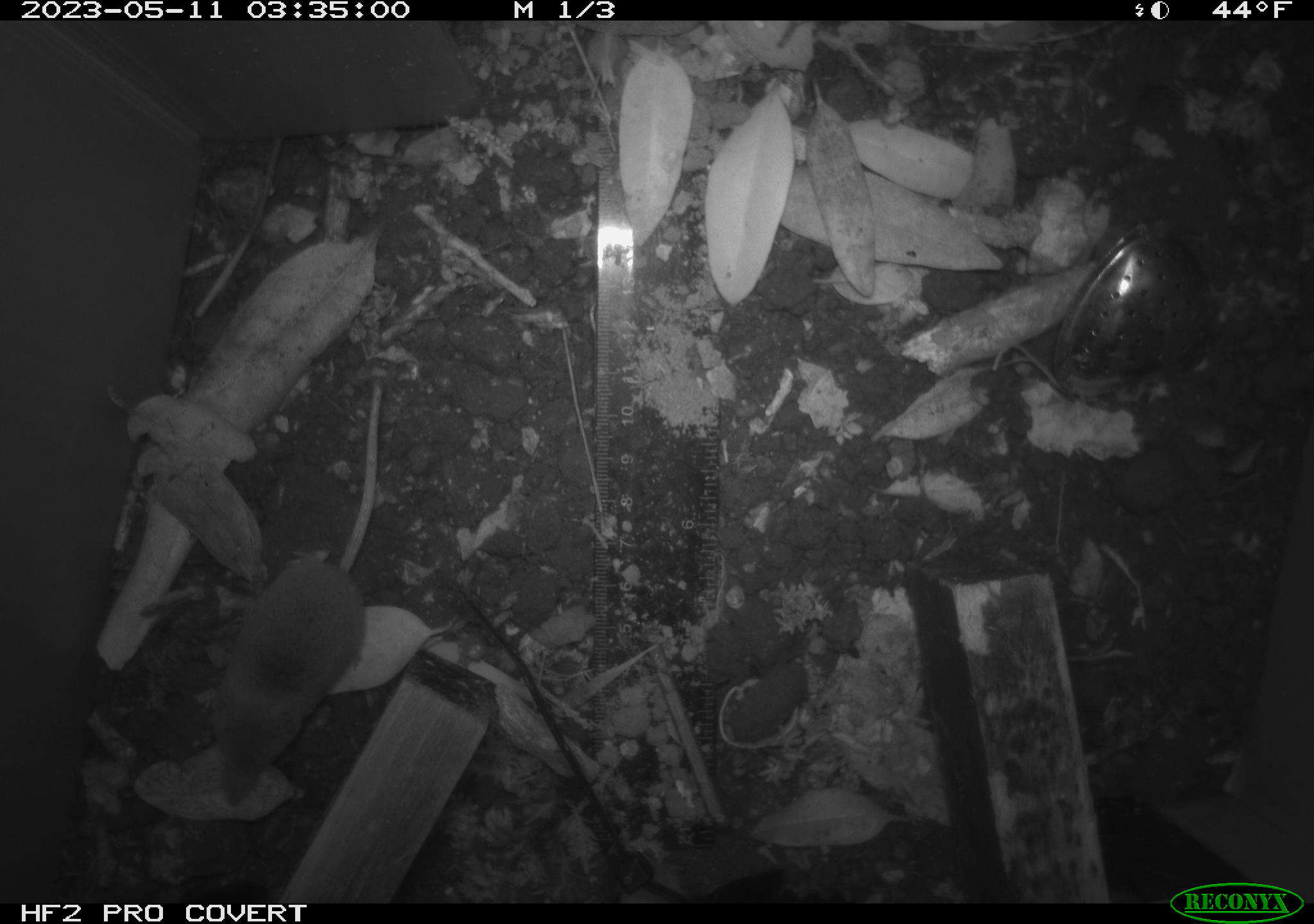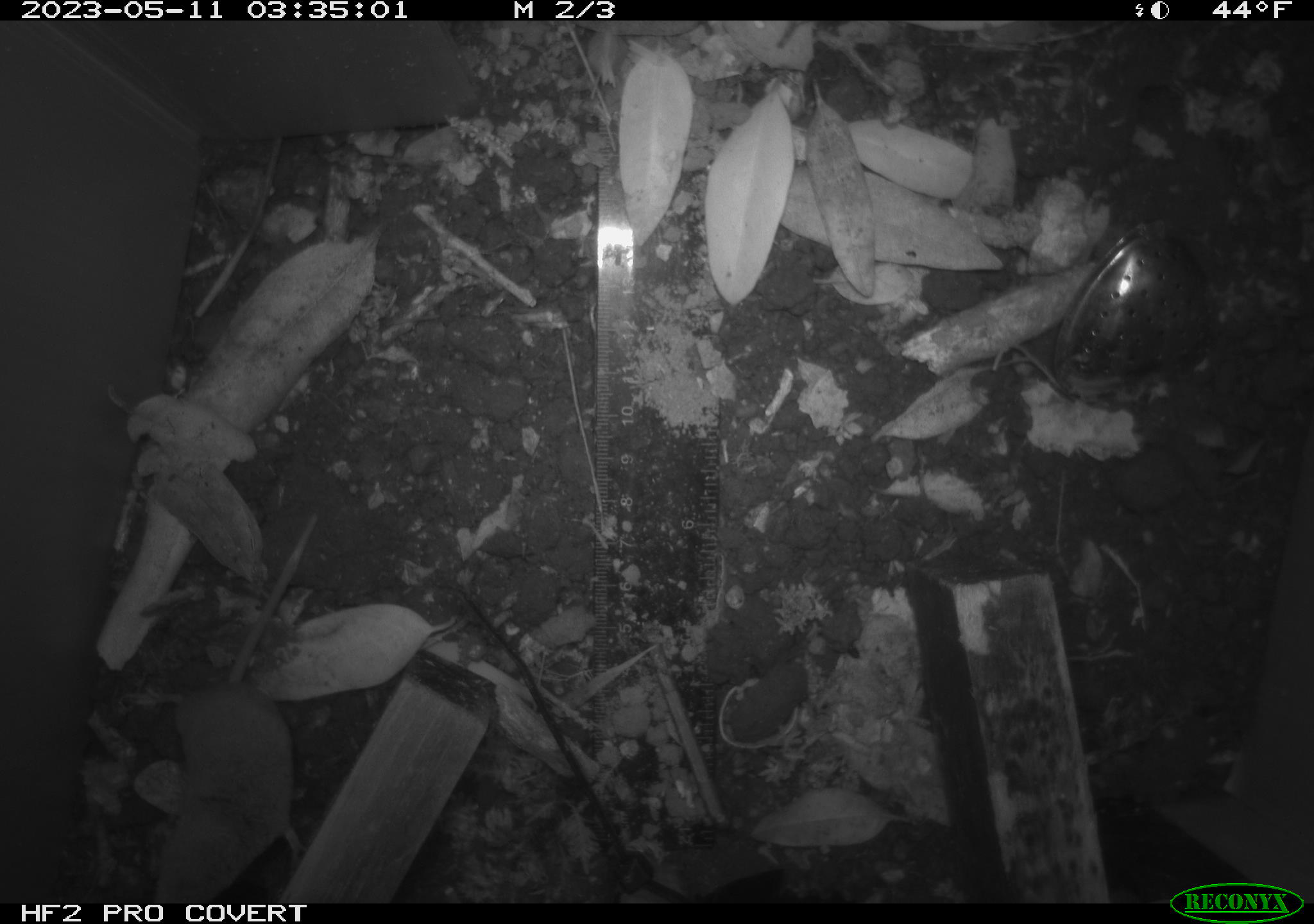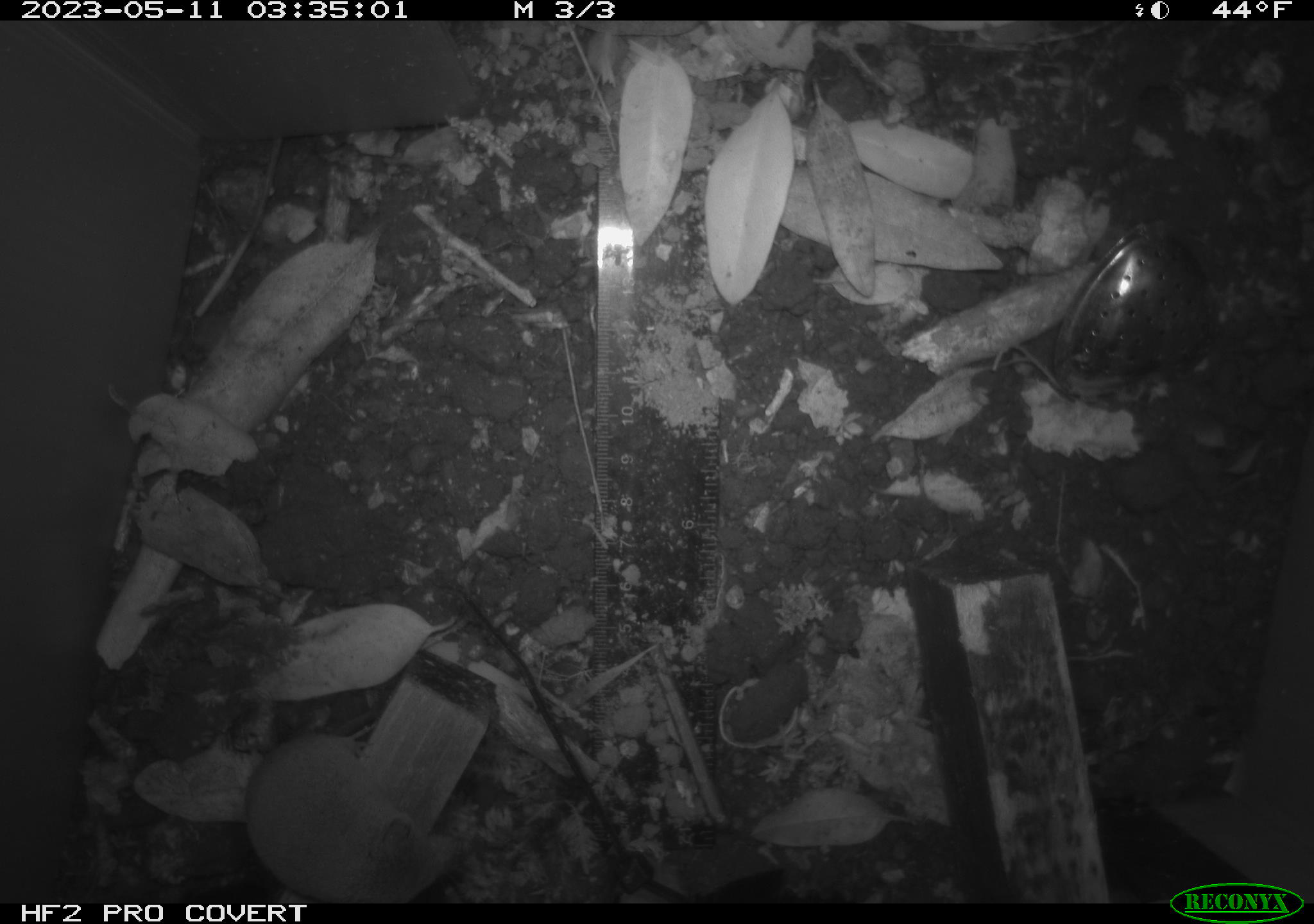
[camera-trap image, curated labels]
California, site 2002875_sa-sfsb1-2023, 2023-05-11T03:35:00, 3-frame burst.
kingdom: Animalia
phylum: Chordata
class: Mammalia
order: Eulipotyphla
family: Soricidae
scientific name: Soricidae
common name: shrews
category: soricidae family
Soricidae family (shrews) (Soricidae).